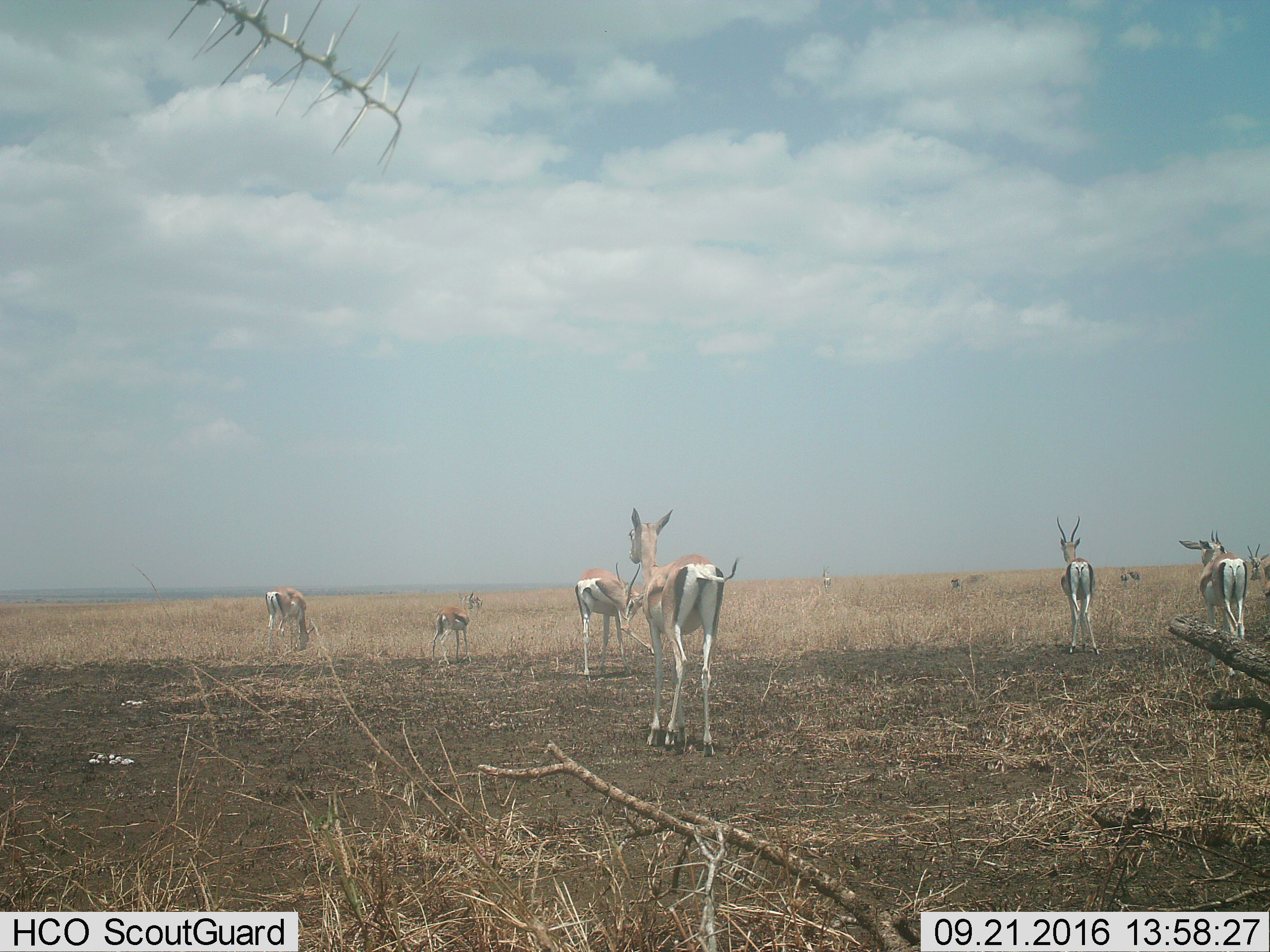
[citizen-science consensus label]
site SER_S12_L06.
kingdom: Animalia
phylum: Chordata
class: Mammalia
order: Artiodactyla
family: Bovidae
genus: Eudorcas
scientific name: Eudorcas thomsonii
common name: thomson's gazelle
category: gazellethomsons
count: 11-50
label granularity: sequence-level